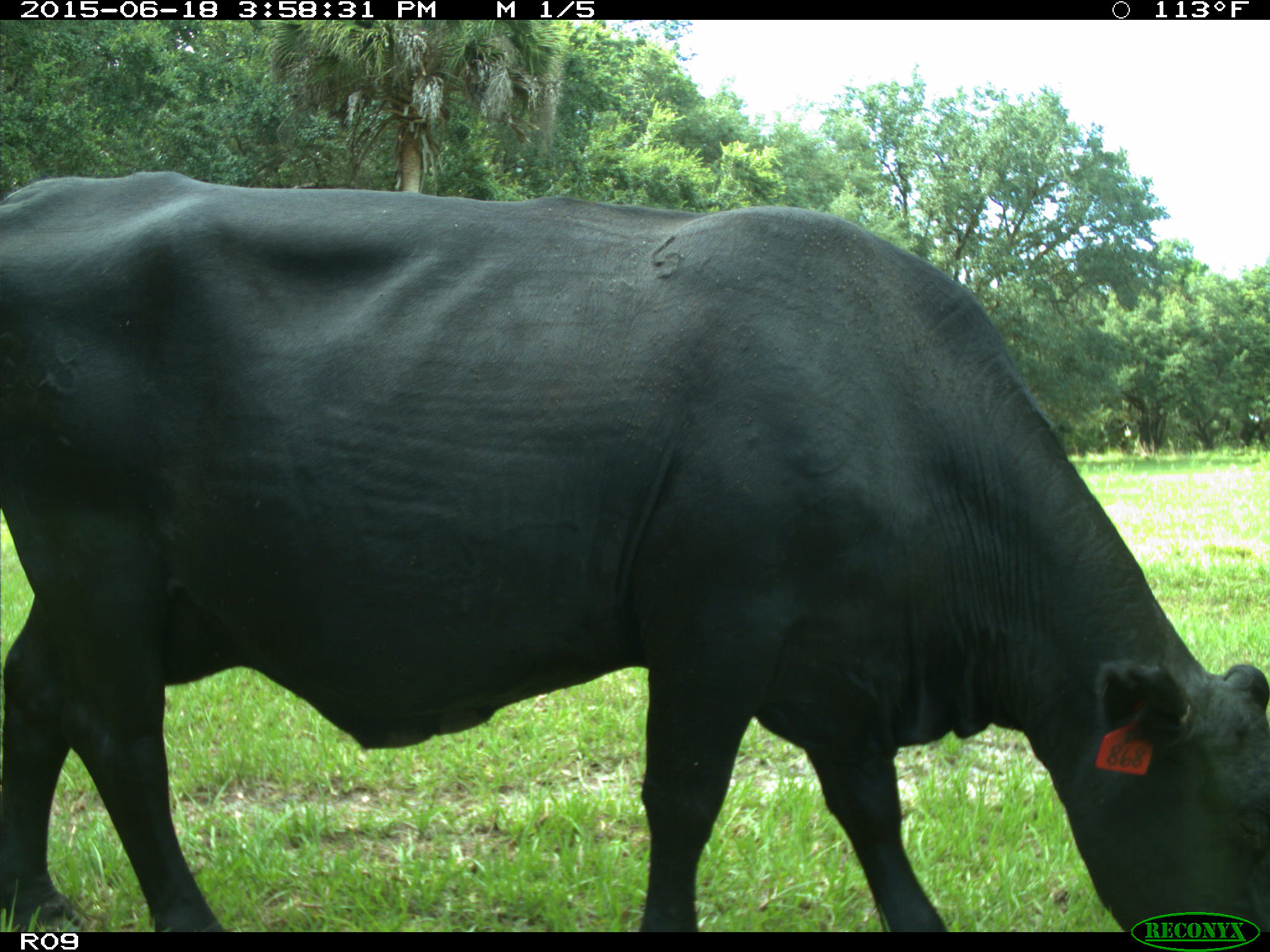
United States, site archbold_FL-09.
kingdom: Animalia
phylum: Chordata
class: Mammalia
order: Artiodactyla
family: Bovidae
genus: Bos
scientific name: Bos taurus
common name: domestic cow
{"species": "Bos taurus (domestic cow)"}